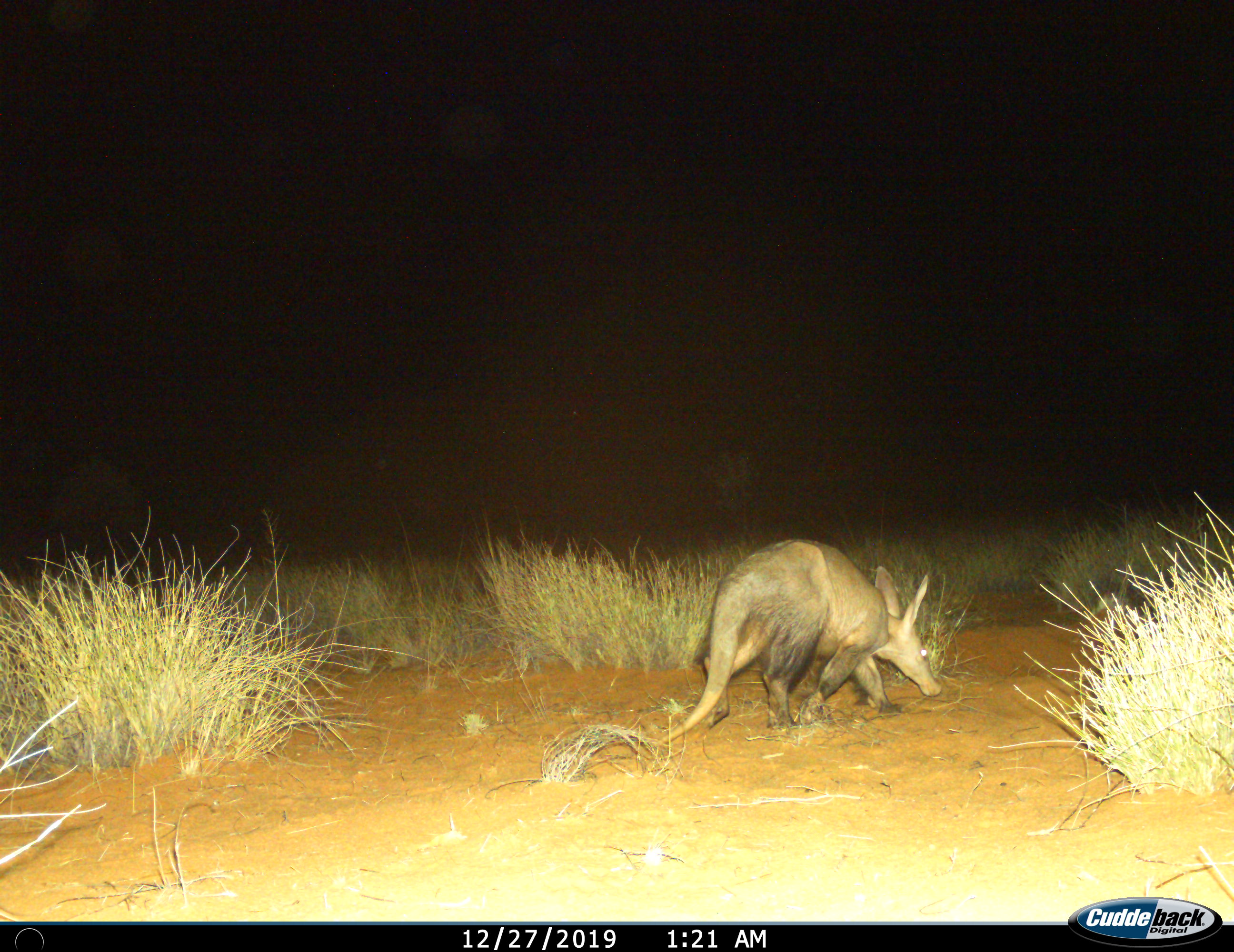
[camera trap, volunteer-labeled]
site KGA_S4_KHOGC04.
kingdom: Animalia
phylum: Chordata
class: Mammalia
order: Tubulidentata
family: Orycteropodidae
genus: Orycteropus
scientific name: Orycteropus afer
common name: aardvark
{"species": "aardvark (Orycteropus afer)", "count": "1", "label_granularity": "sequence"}